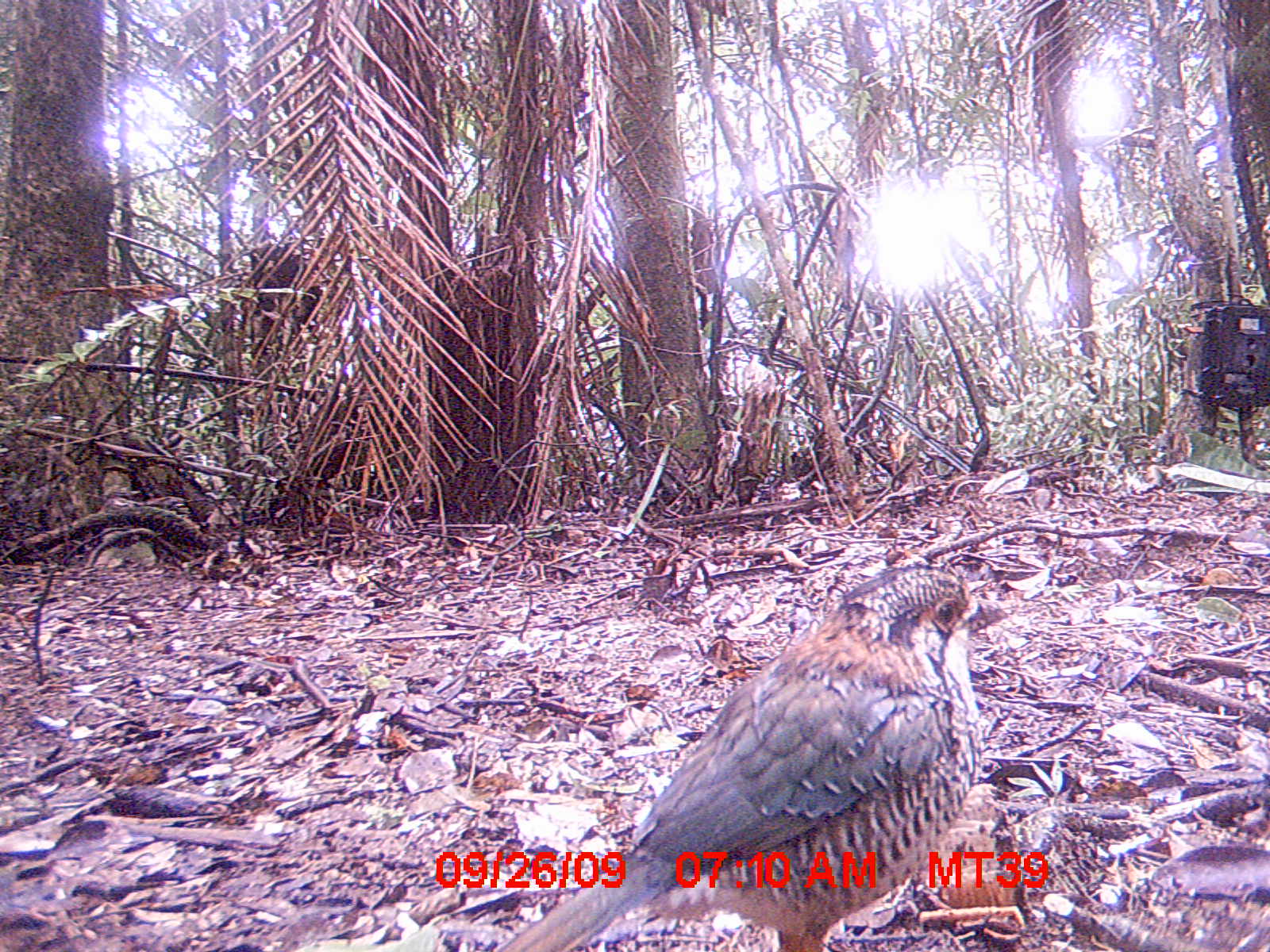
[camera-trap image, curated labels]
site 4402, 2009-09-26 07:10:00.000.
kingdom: Animalia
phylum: Chordata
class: Aves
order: Coraciiformes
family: Brachypteraciidae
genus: Brachypteracias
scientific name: Brachypteracias squamiger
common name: scaly ground-roller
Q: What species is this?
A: Brachypteracias squamiger (scaly ground-roller).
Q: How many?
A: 1.